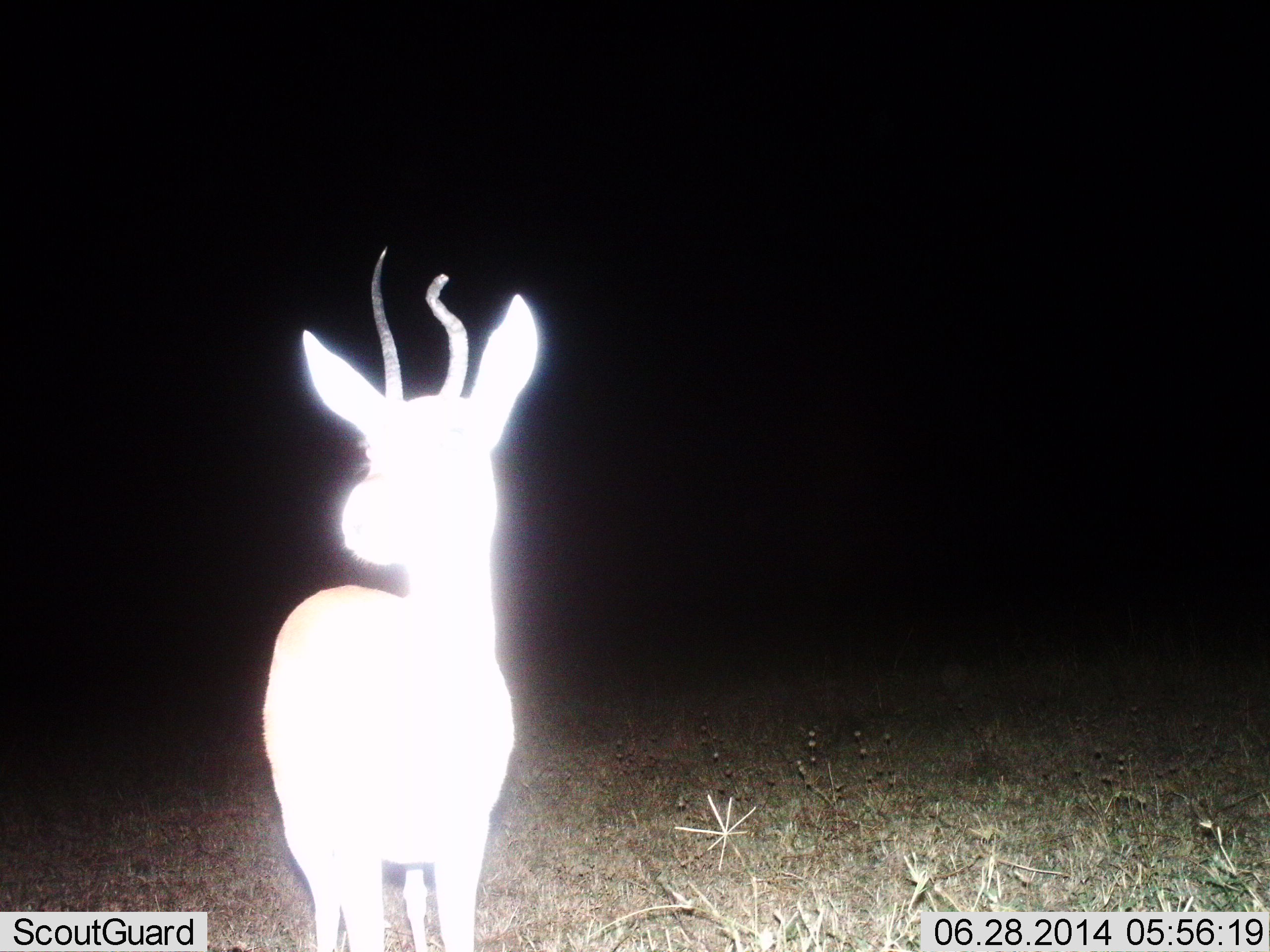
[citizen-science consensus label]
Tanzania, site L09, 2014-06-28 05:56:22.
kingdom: Animalia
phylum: Chordata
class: Mammalia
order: Artiodactyla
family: Bovidae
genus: Eudorcas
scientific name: Eudorcas thomsonii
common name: thomson's gazelle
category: gazellethomsons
Gazellethomsons (thomson's gazelle) (Eudorcas thomsonii), count 1. Behavior (volunteer vote fractions): standing 90%, resting 0%, moving 10%, interacting 0%. Young present (vote fraction): 0%. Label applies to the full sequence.